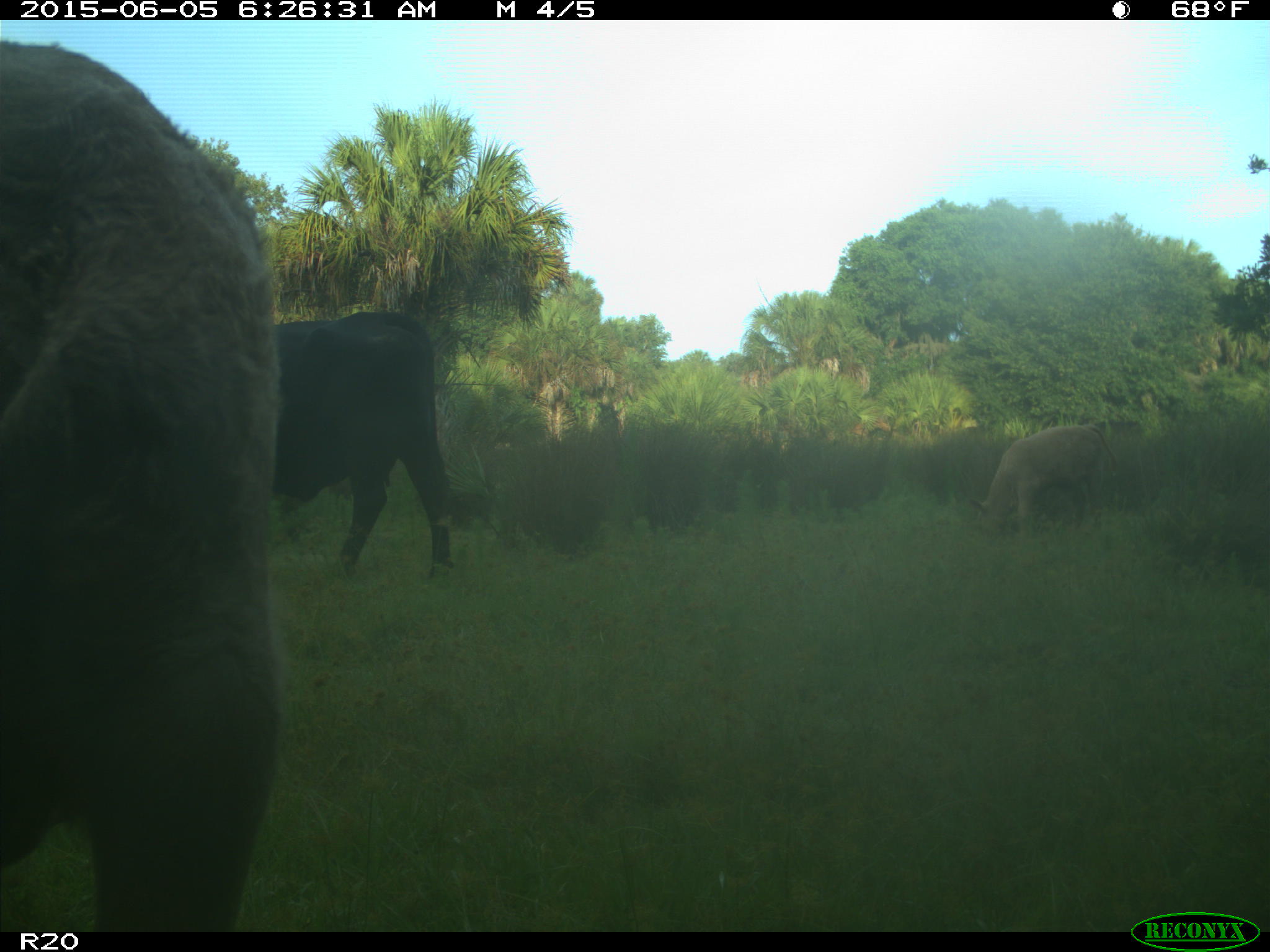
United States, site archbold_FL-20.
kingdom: Animalia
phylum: Chordata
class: Mammalia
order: Artiodactyla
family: Bovidae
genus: Bos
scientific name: Bos taurus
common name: domestic cow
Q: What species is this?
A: Bos taurus (domestic cow).